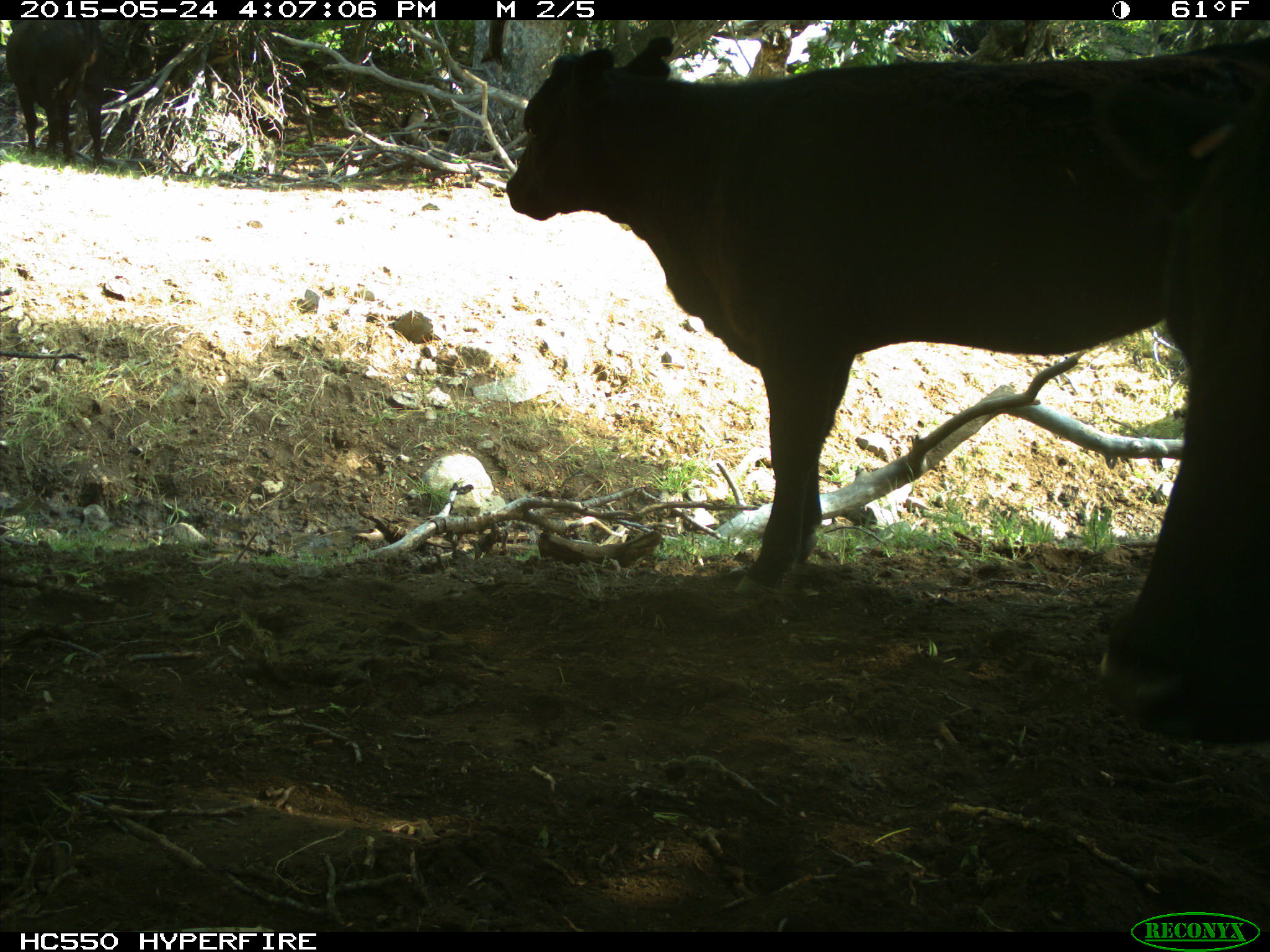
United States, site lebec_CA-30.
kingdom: Animalia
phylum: Chordata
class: Mammalia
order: Artiodactyla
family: Bovidae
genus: Bos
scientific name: Bos taurus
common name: domestic cow